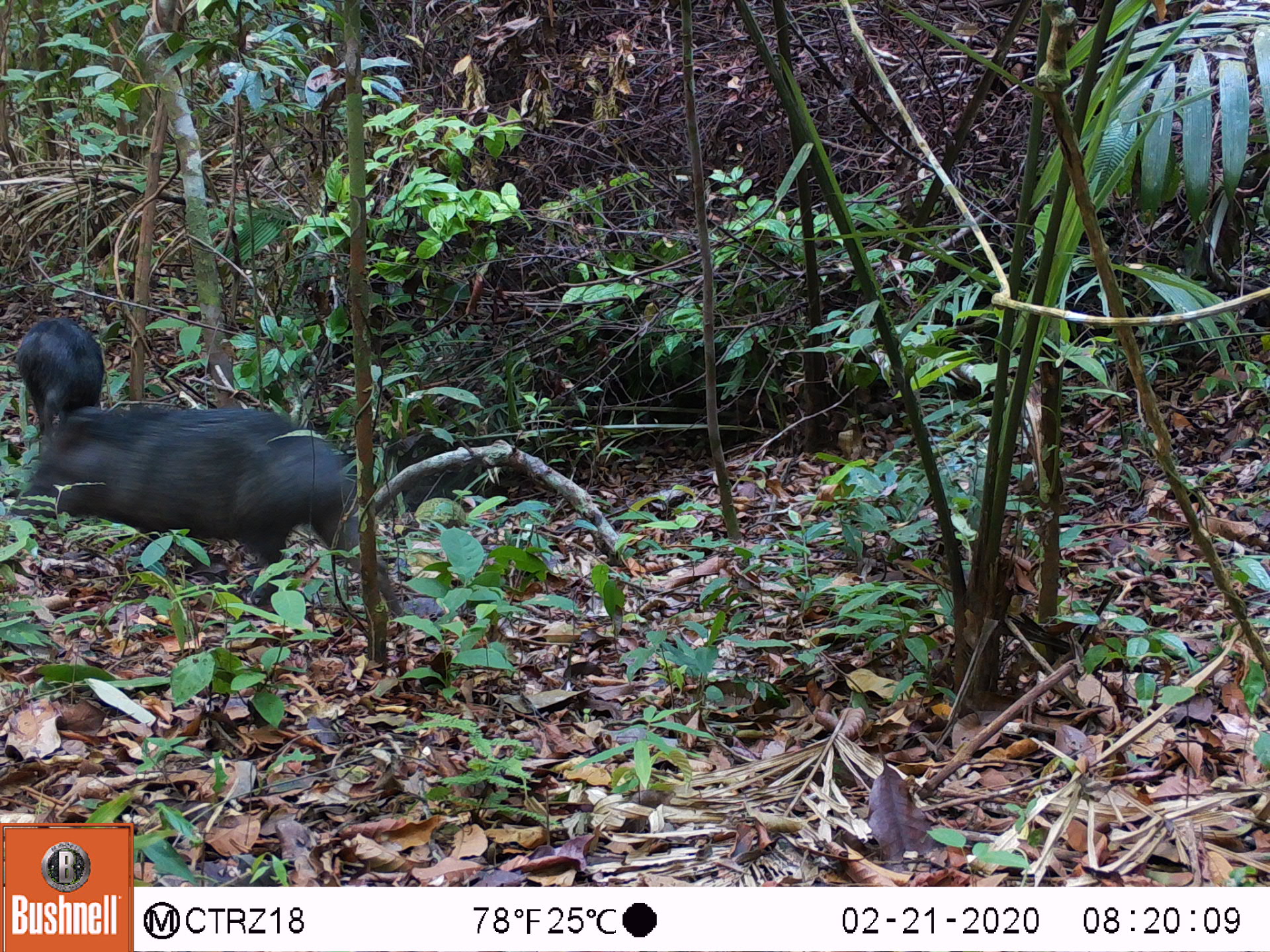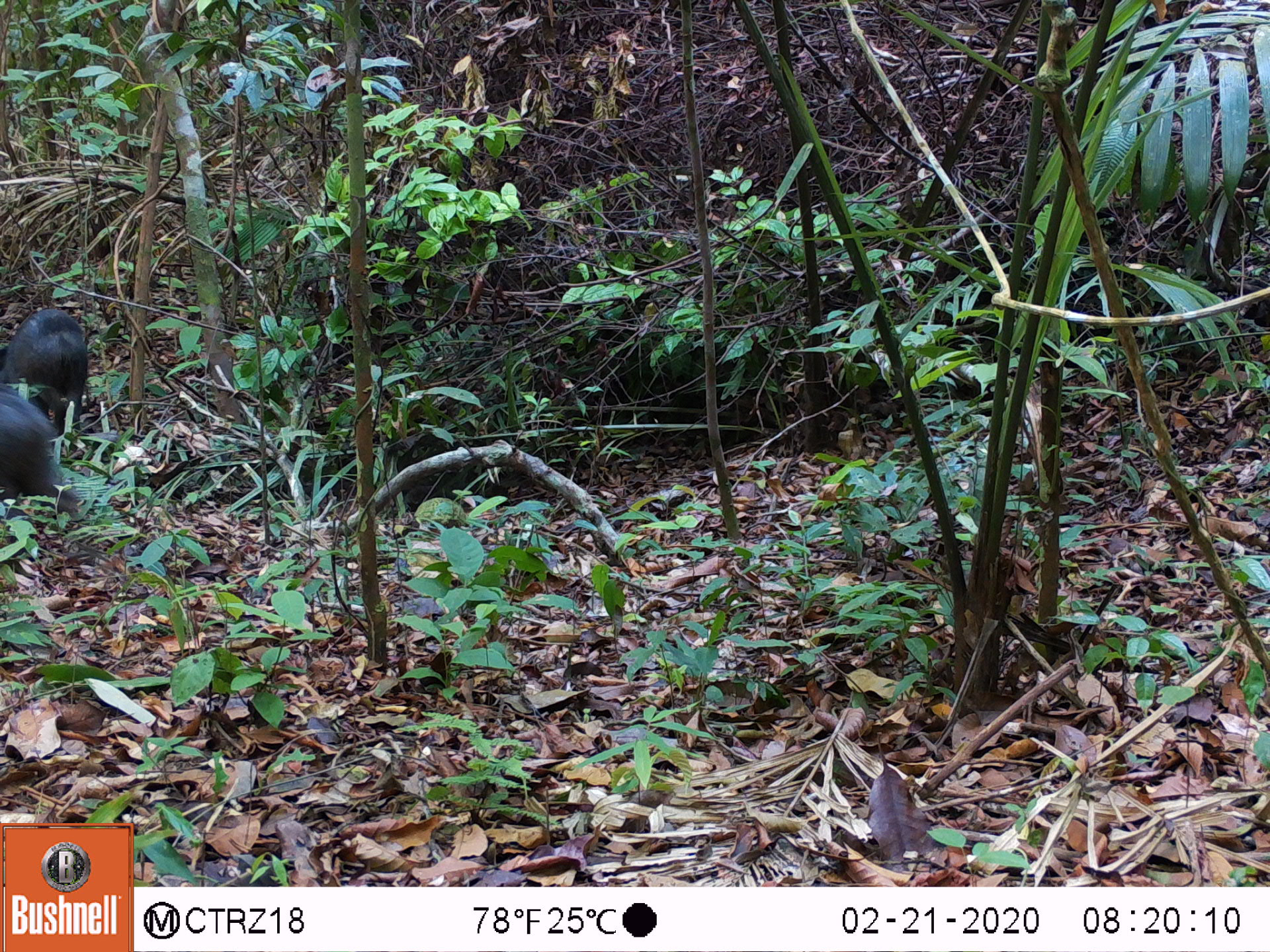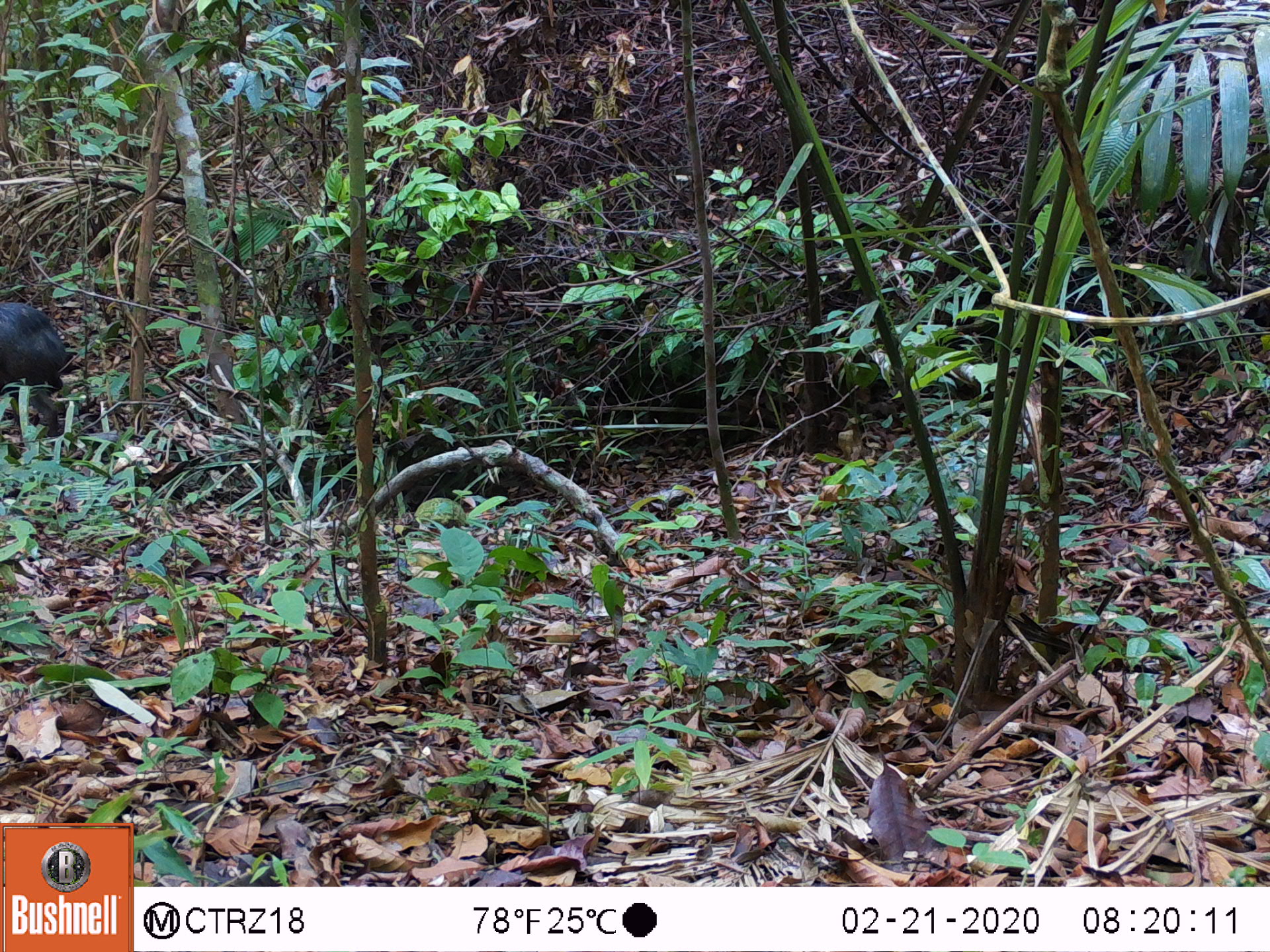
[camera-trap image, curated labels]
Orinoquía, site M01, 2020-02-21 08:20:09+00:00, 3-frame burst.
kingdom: Animalia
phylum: Chordata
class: Mammalia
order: Artiodactyla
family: Tayassuidae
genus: Pecari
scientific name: Pecari tajacu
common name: collared peccary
Collared peccary (Pecari tajacu).